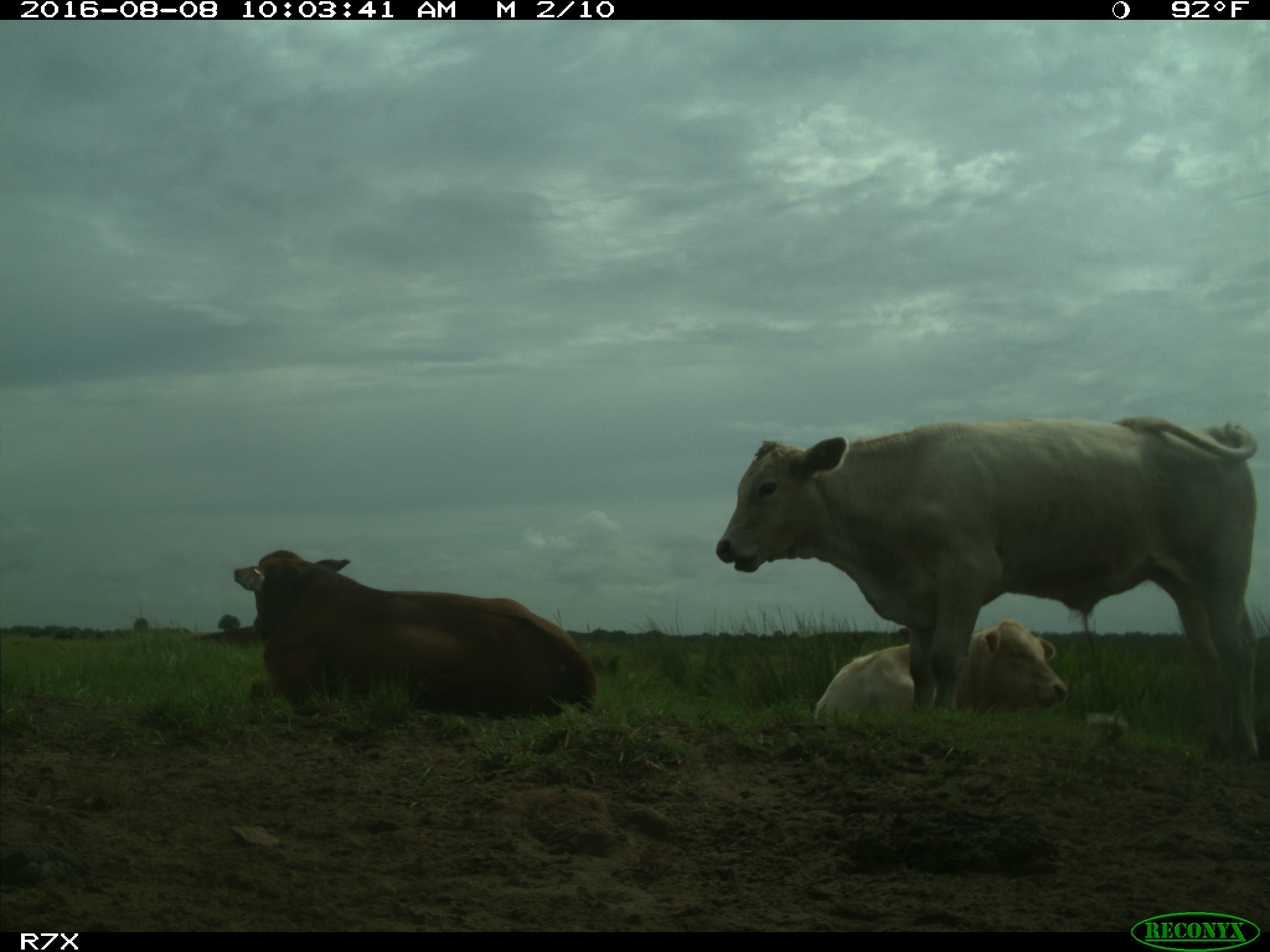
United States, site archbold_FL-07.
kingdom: Animalia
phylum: Chordata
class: Mammalia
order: Artiodactyla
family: Bovidae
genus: Bos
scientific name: Bos taurus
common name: domestic cow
Bos taurus (domestic cow).